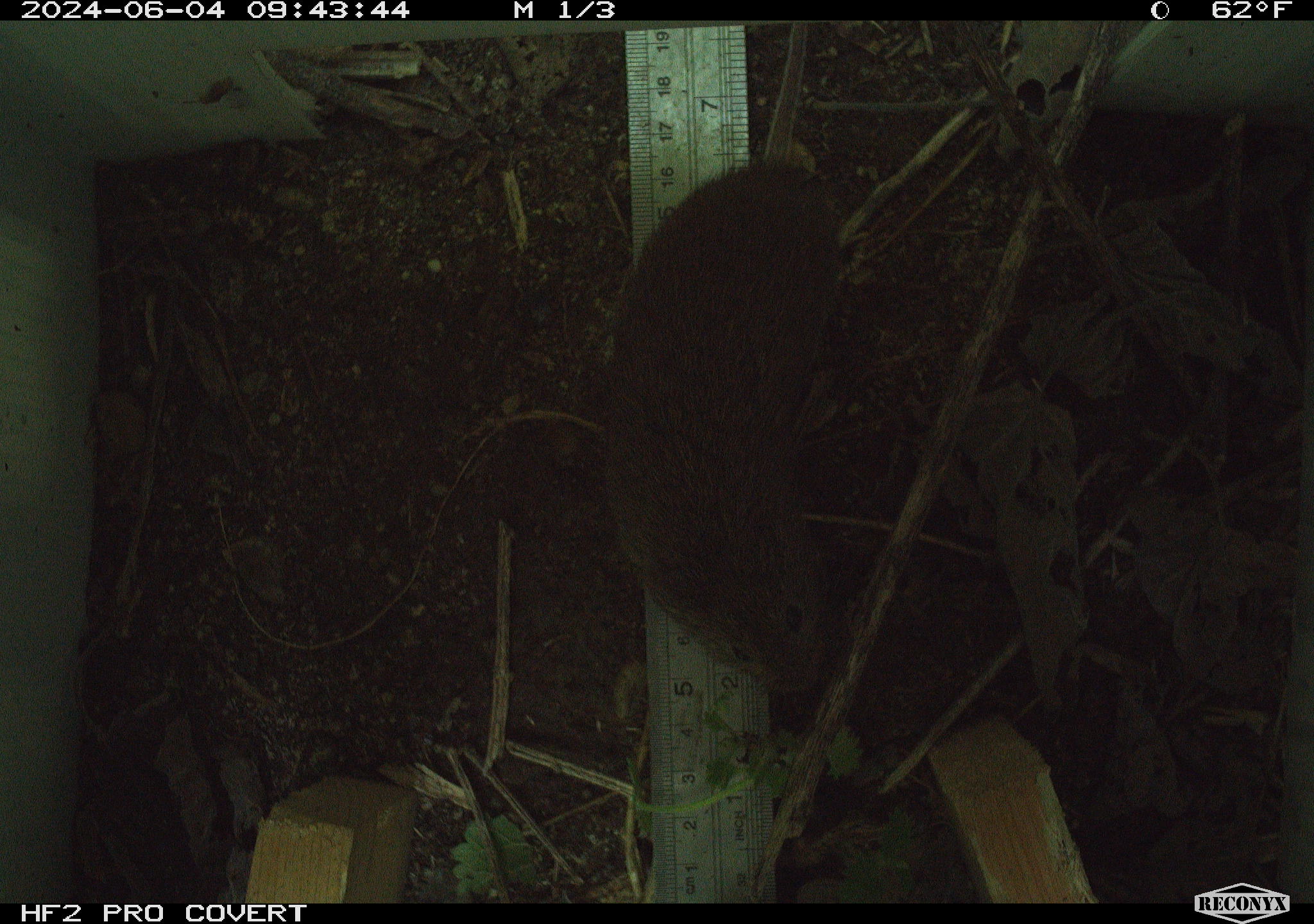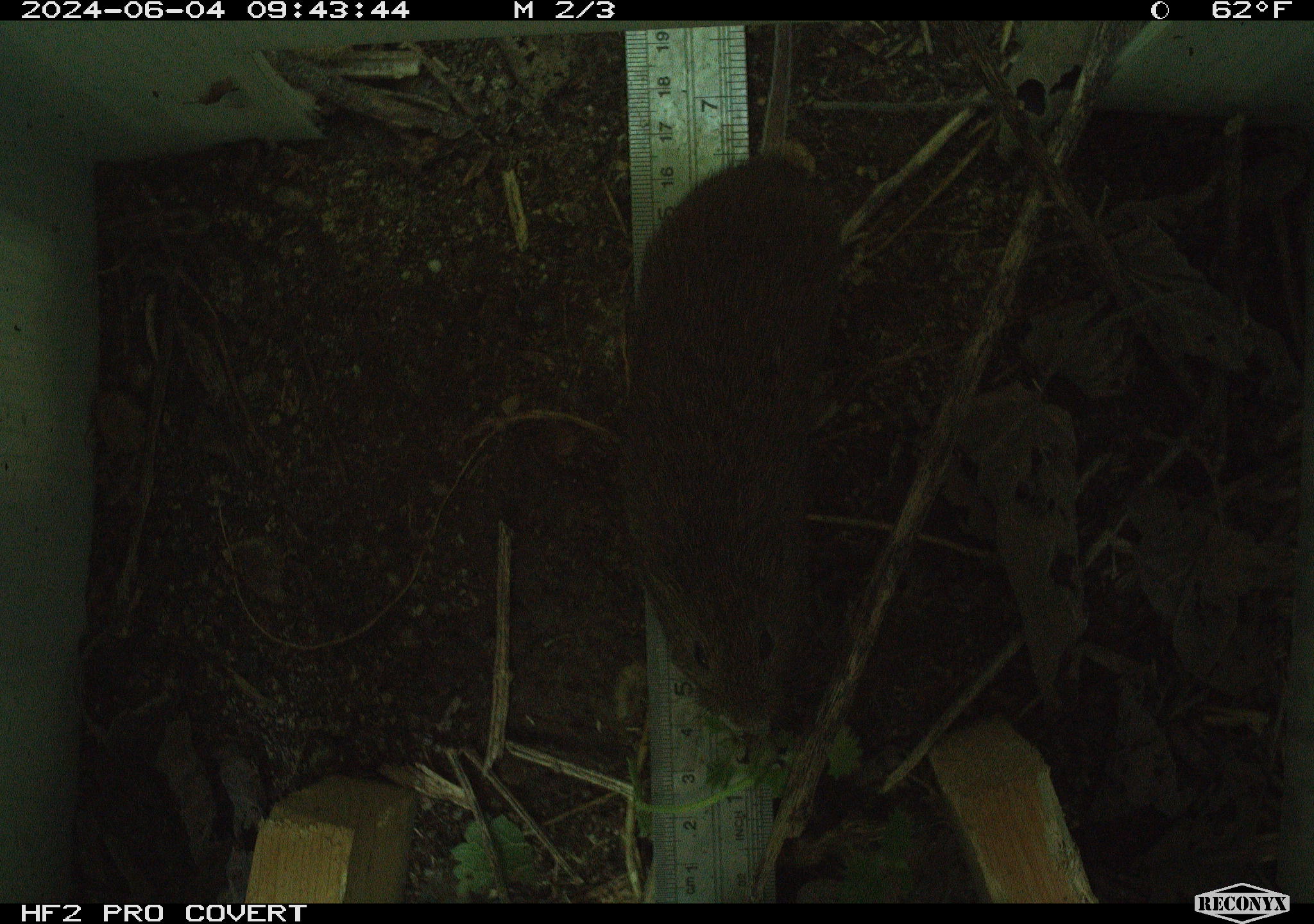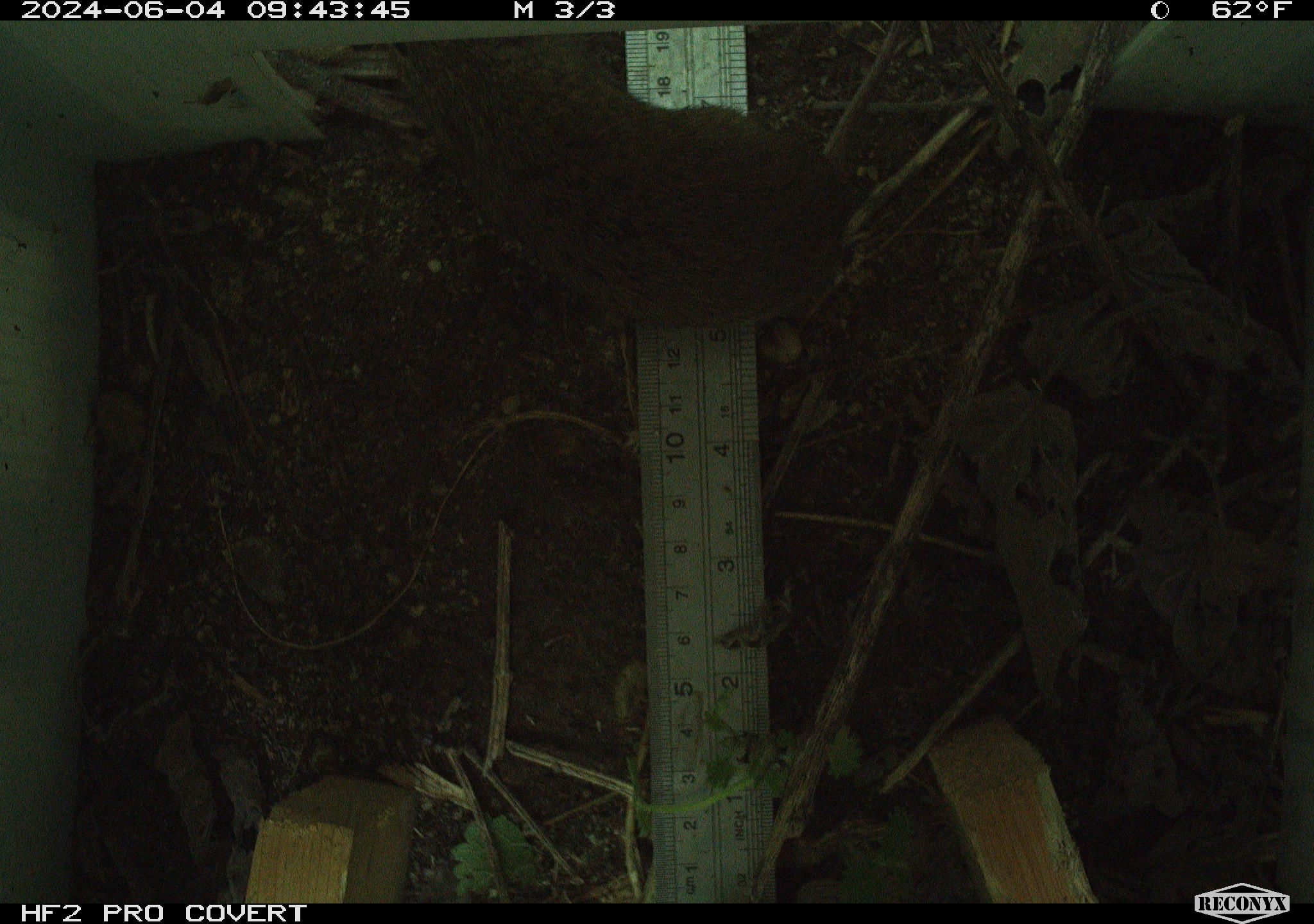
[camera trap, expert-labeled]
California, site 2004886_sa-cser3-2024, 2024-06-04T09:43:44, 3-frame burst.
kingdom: Animalia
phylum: Chordata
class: Mammalia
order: Rodentia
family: Cricetidae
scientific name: Cricetidae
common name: hamsters, voles, lemmings, and allies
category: cricetidae family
Cricetidae family (hamsters, voles, lemmings, and allies) (Cricetidae).